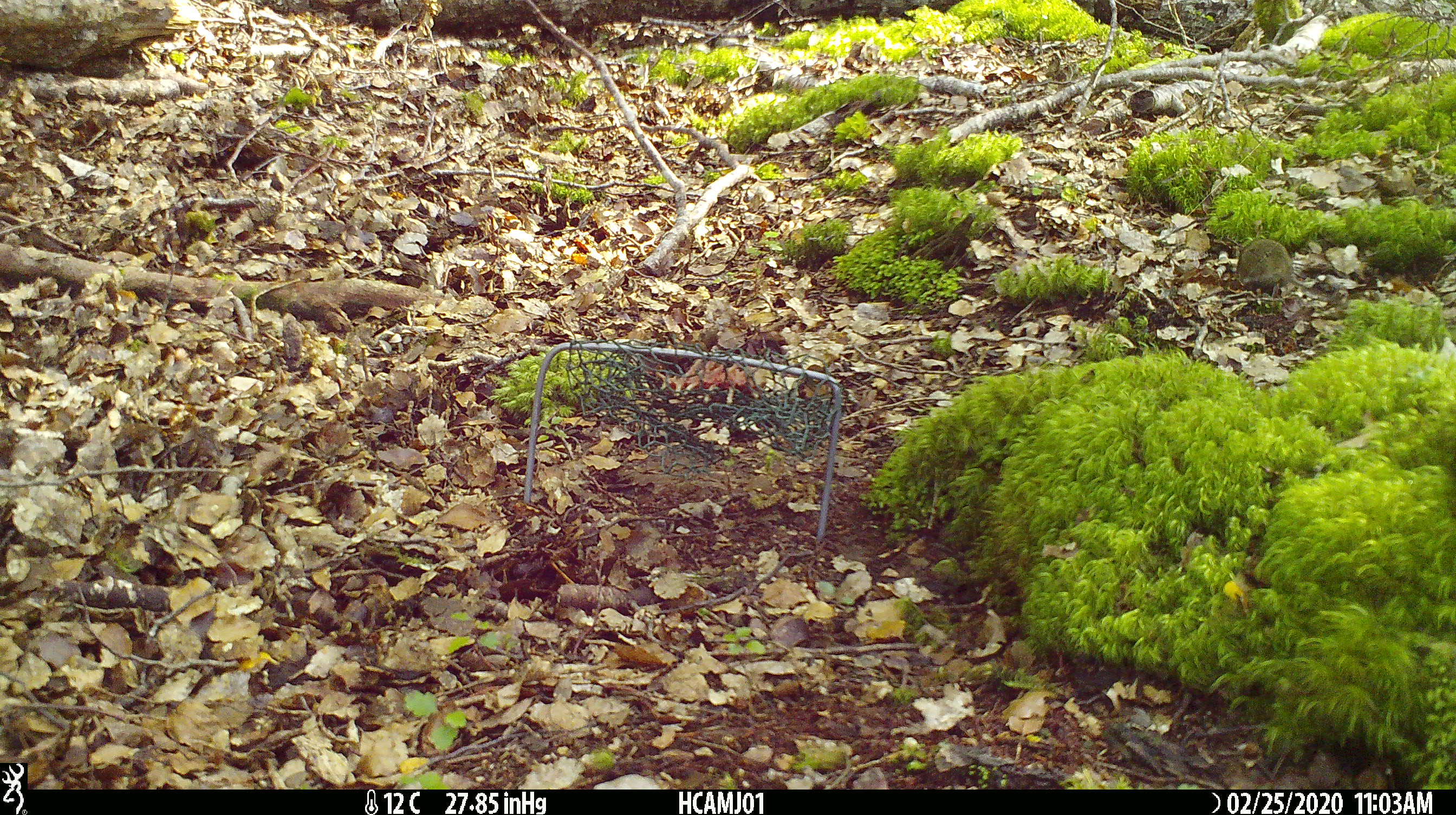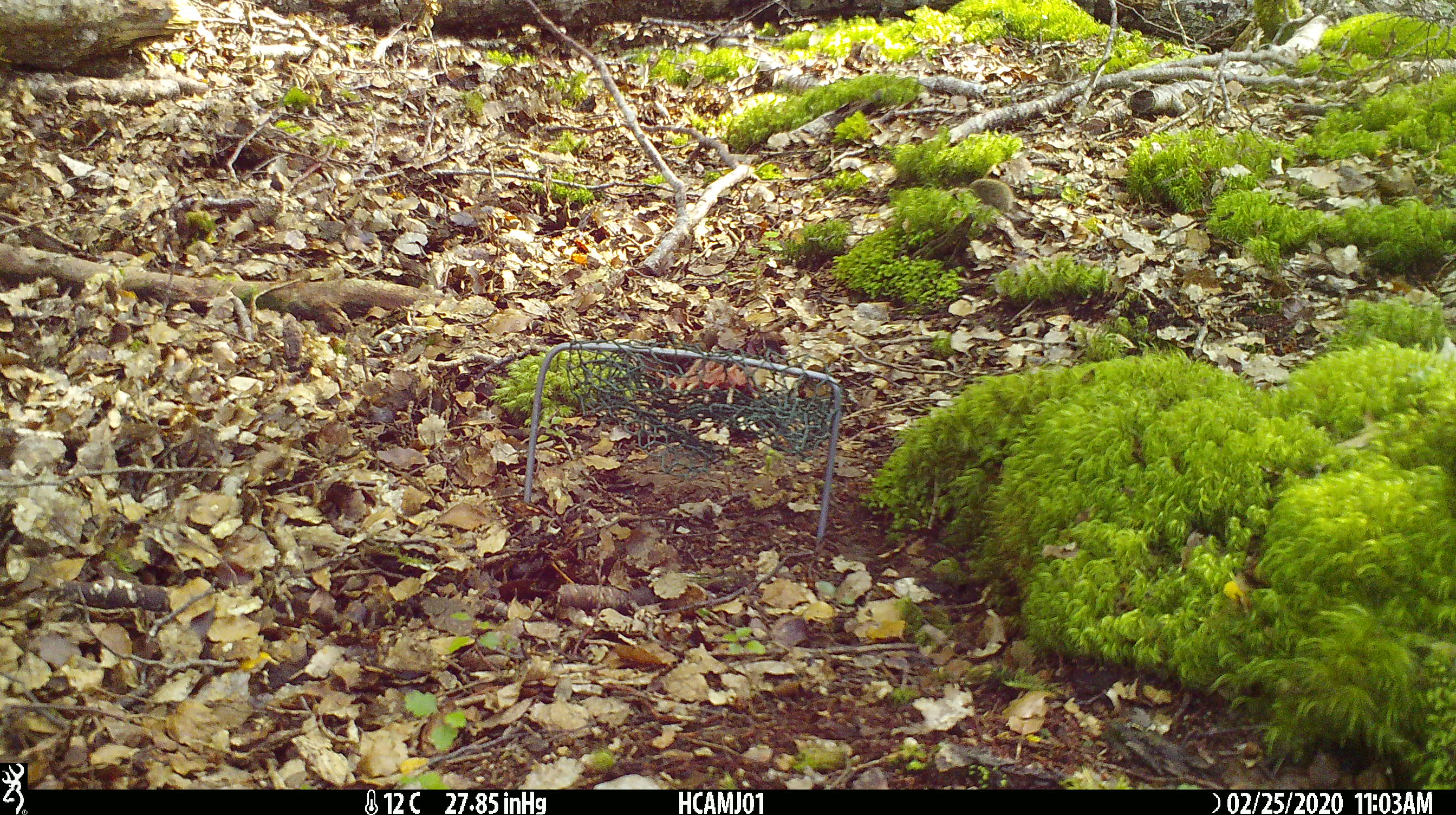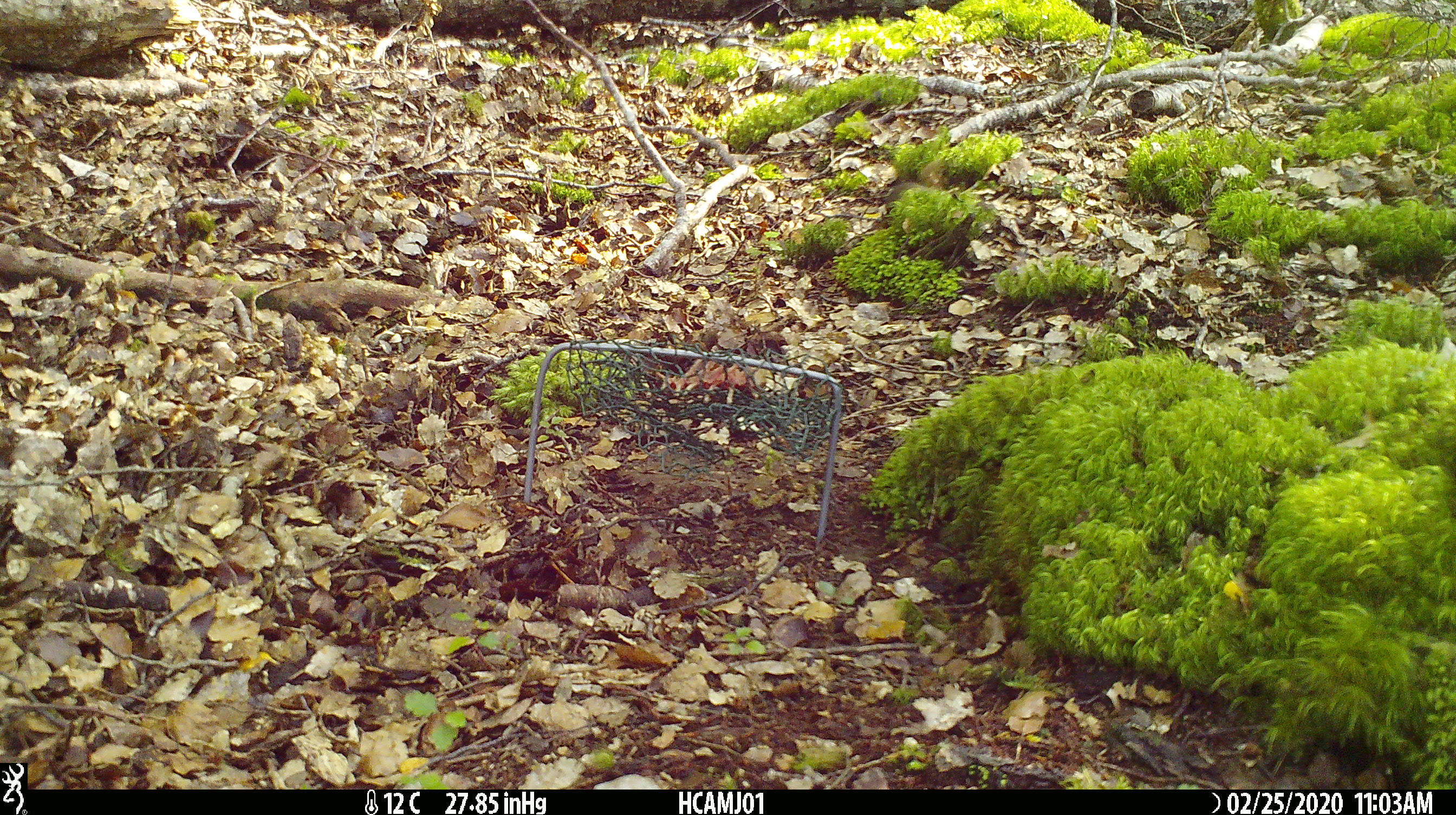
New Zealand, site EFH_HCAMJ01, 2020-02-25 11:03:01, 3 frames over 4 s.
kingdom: Animalia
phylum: Chordata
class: Mammalia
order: Rodentia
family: Muridae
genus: Mus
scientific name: Mus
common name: mouse